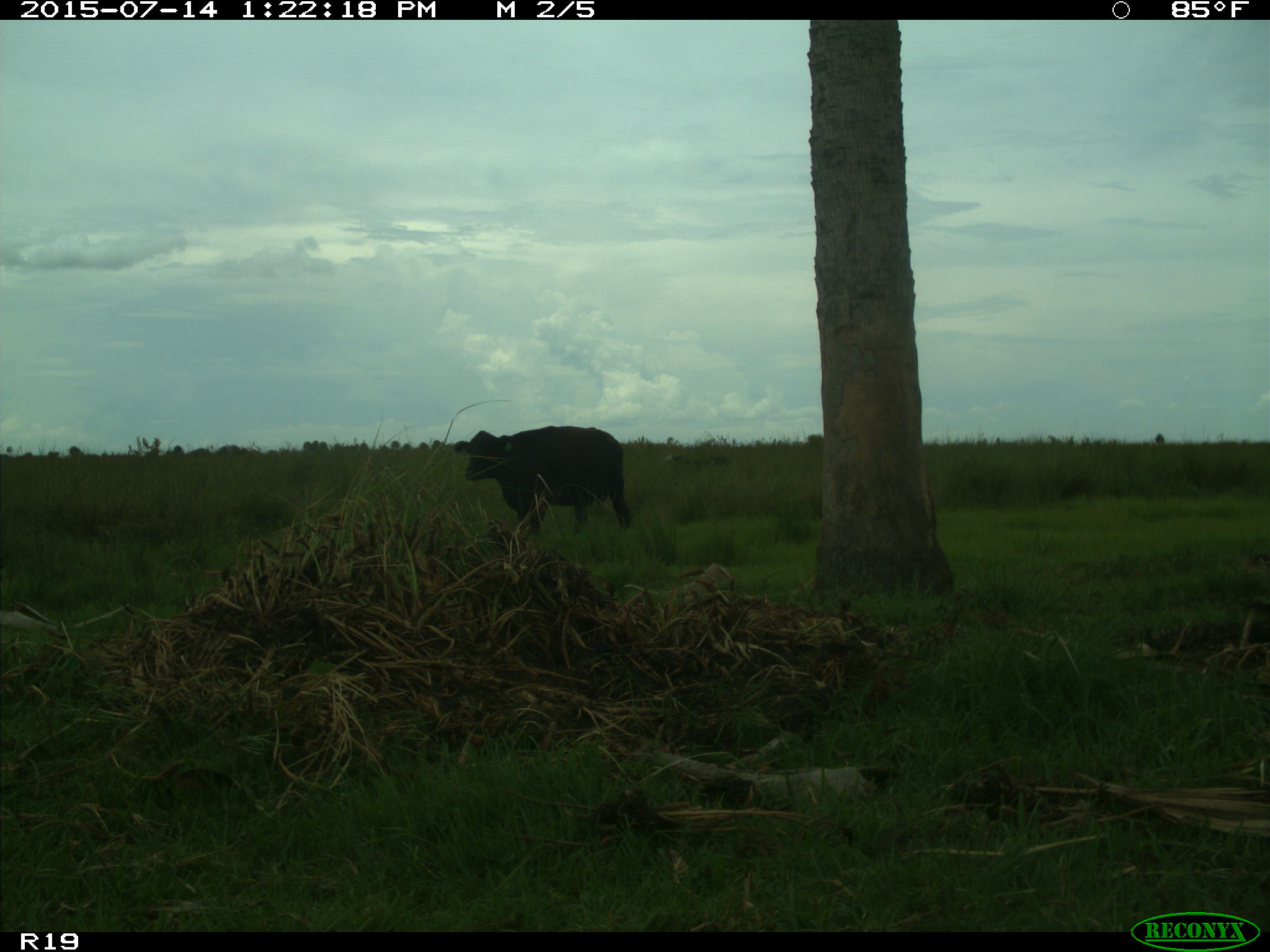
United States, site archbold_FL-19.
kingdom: Animalia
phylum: Chordata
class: Mammalia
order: Artiodactyla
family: Bovidae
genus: Bos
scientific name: Bos taurus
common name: domestic cow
Bos taurus (domestic cow).